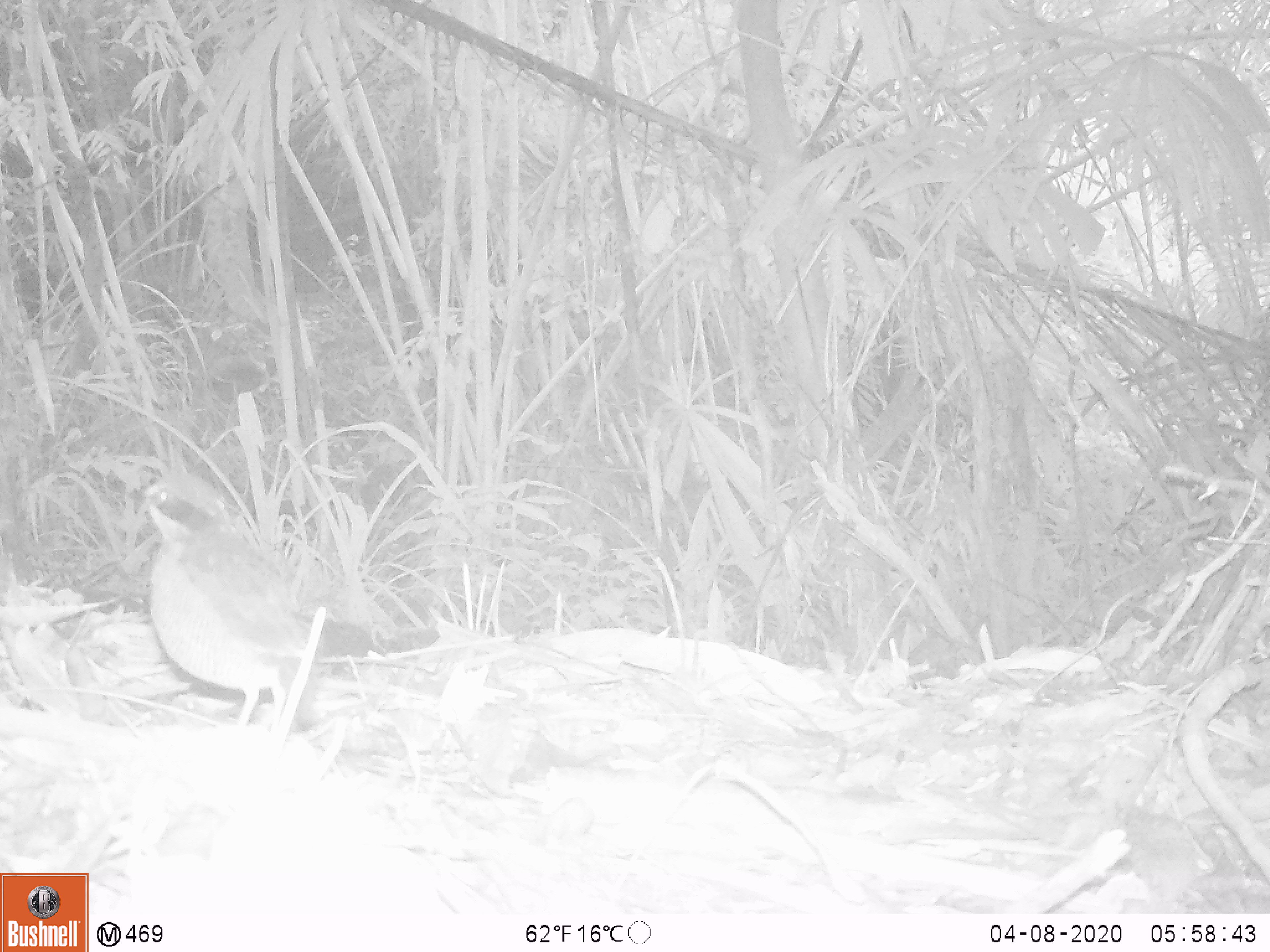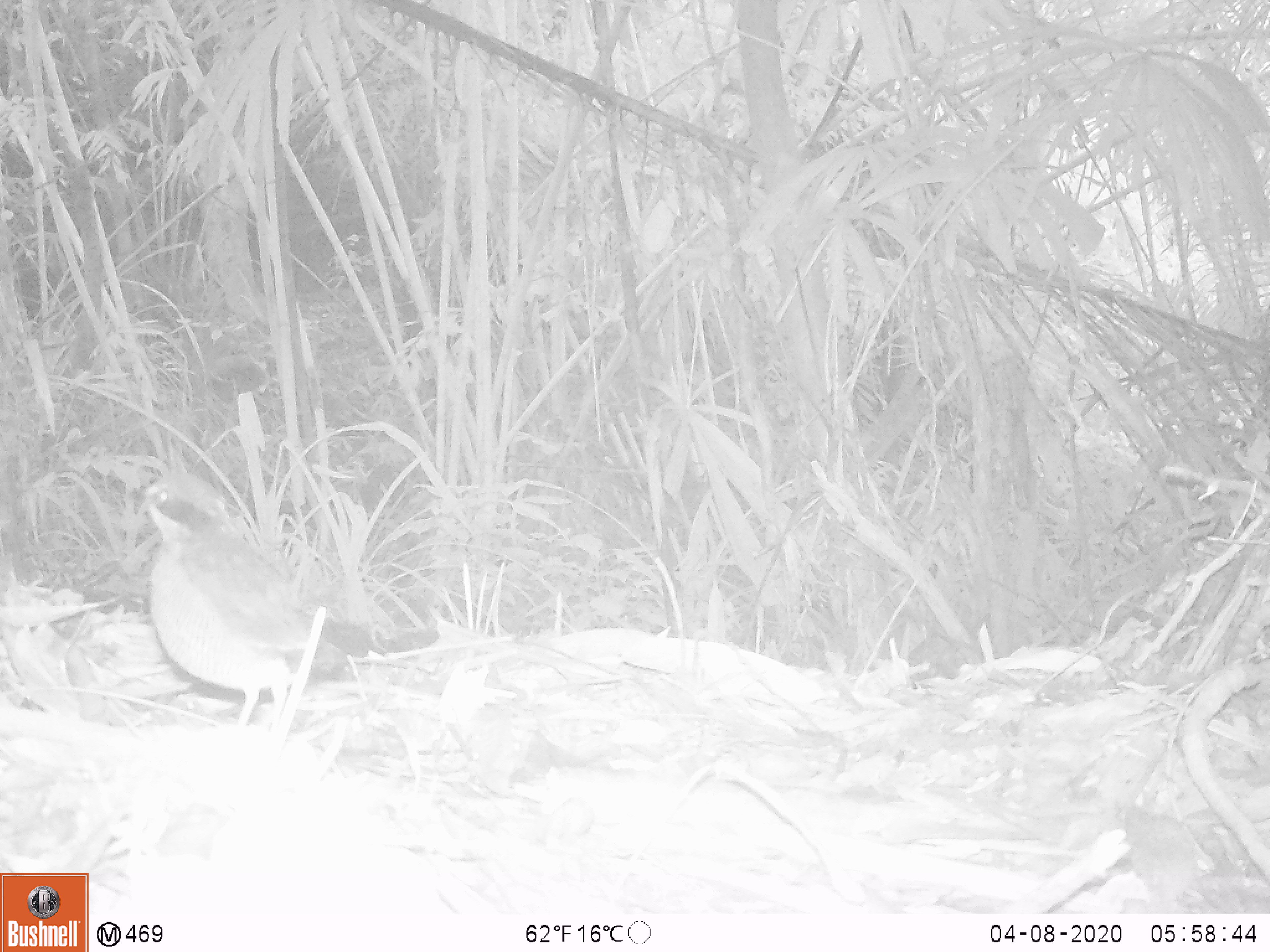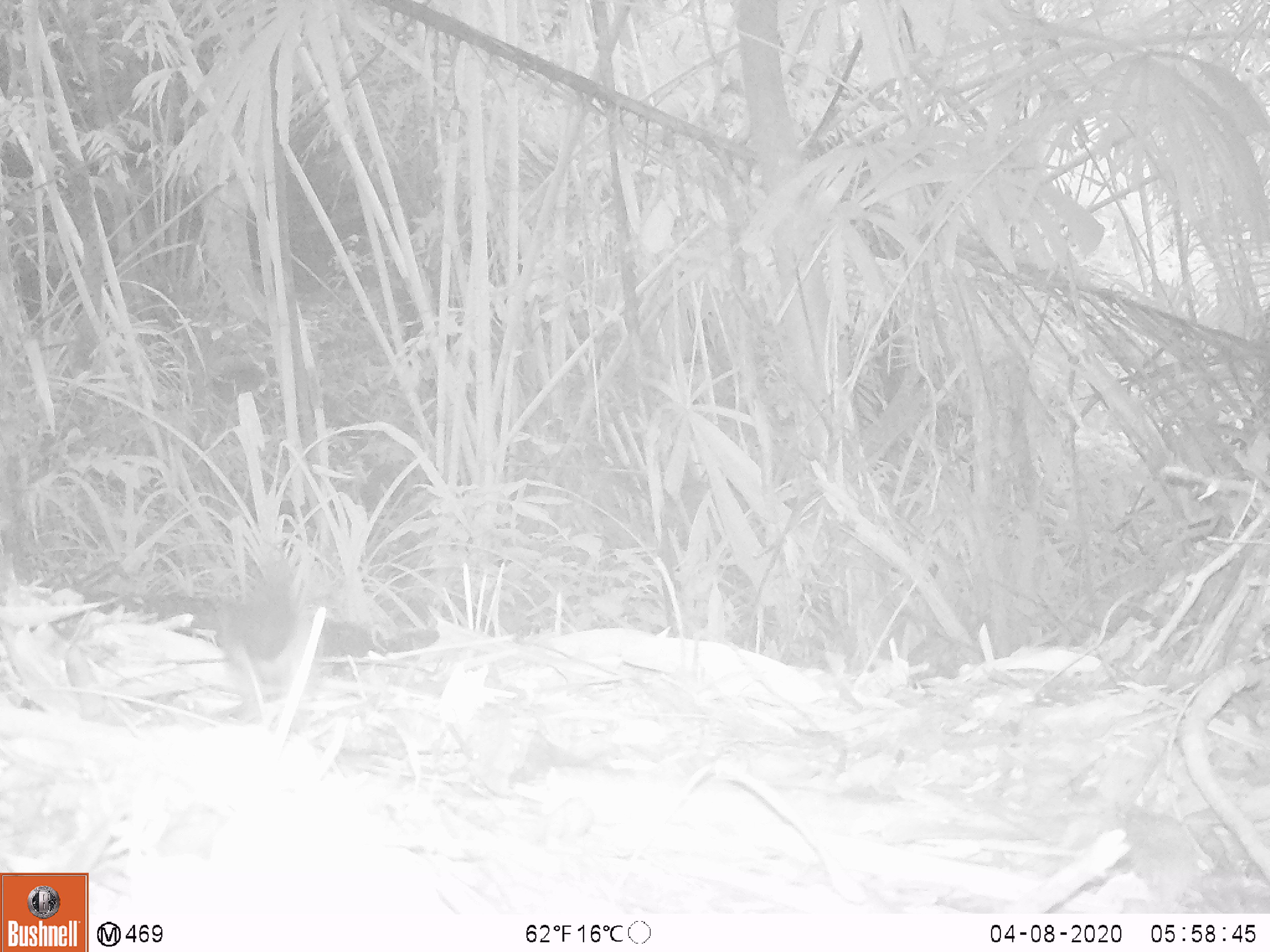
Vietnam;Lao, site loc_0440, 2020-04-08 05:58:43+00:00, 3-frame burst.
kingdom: Animalia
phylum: Chordata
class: Aves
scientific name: Aves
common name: bird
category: unidentified bird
Unidentified bird (bird) (Aves). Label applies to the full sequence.